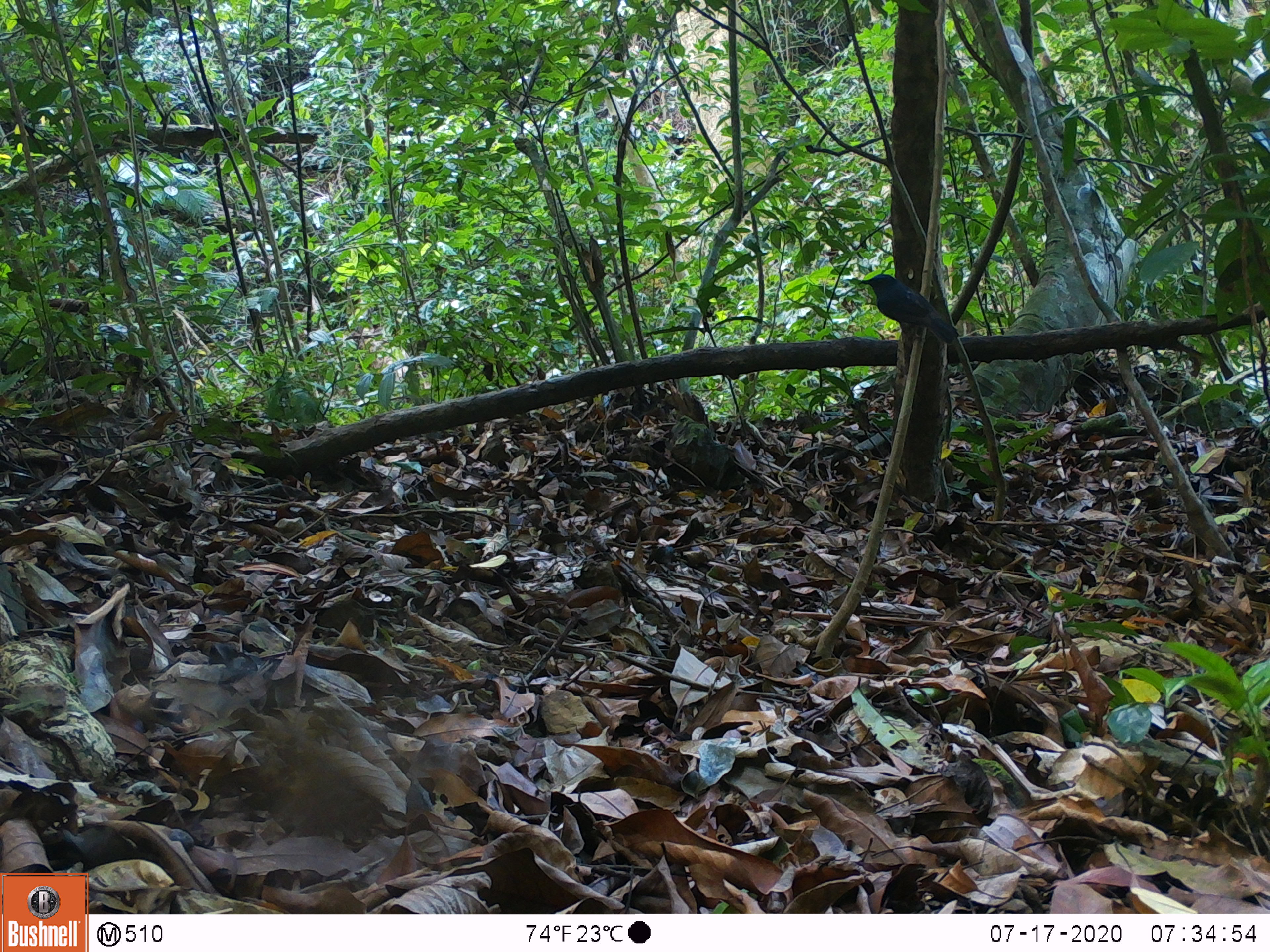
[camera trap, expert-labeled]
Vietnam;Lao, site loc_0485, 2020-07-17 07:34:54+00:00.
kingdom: Animalia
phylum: Chordata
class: Aves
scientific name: Aves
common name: bird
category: unidentified bird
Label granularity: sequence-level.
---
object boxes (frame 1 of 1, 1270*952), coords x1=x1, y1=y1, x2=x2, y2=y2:
unidentified bird: x1=857, y1=273, x2=958, y2=346